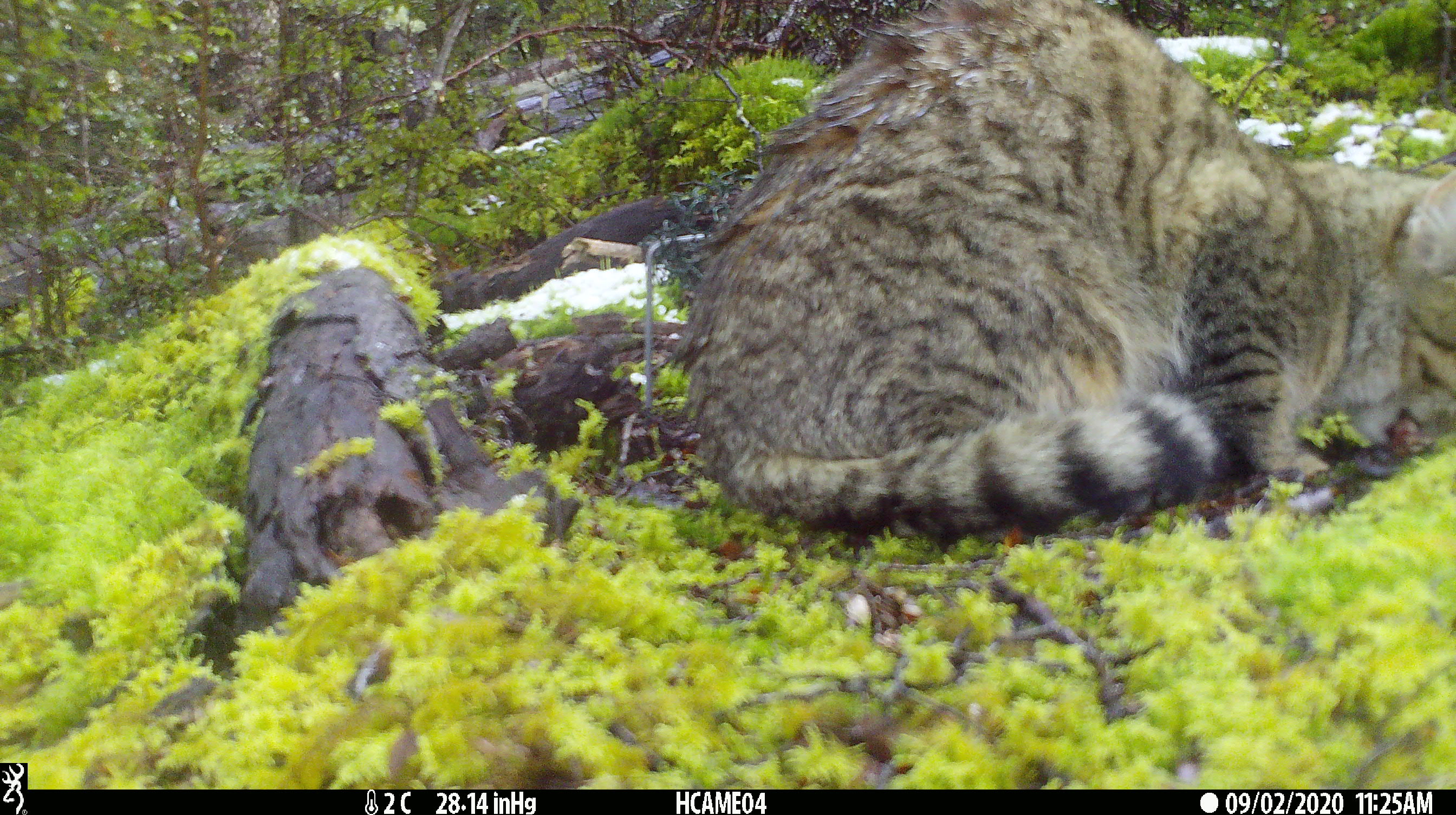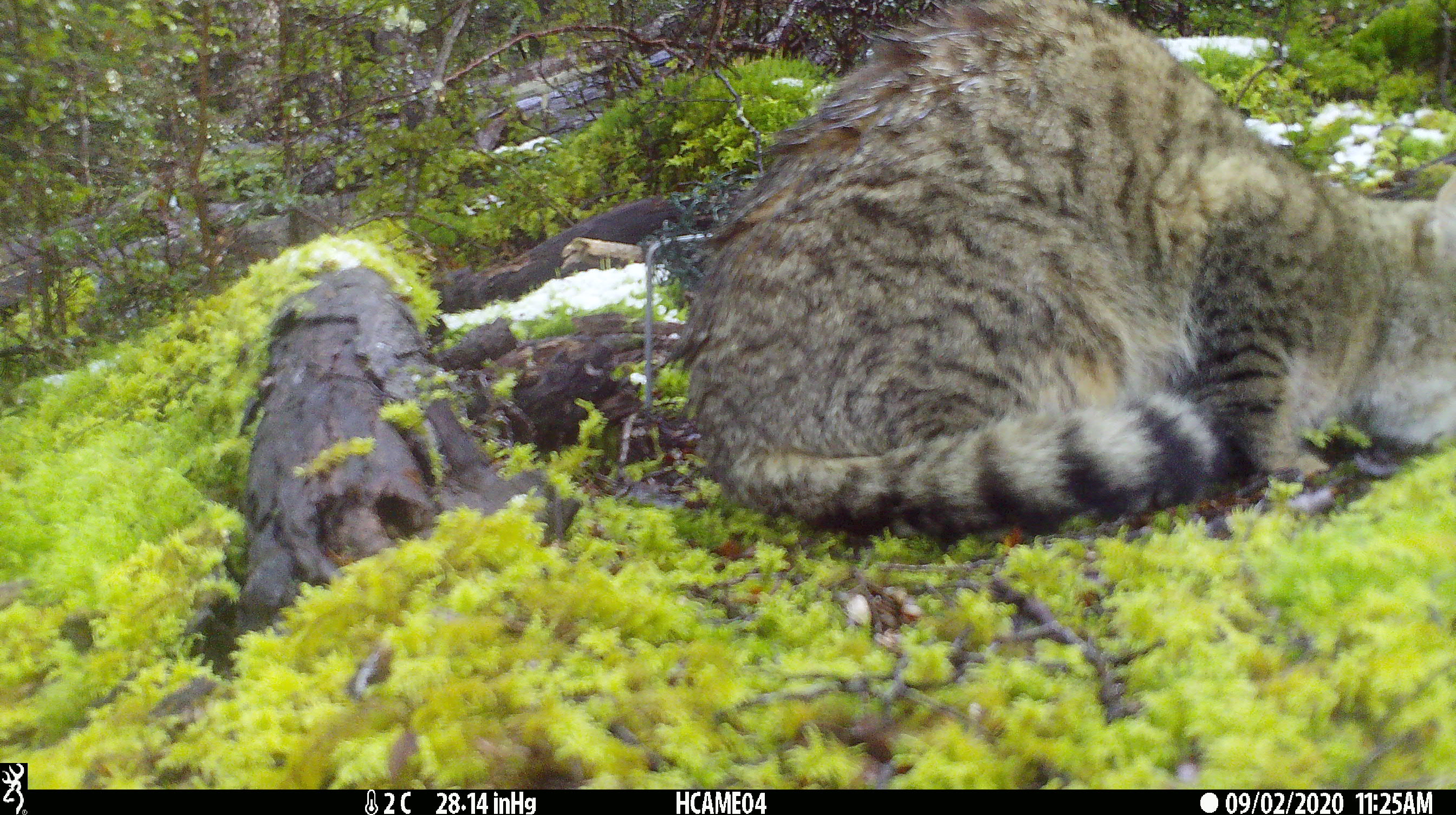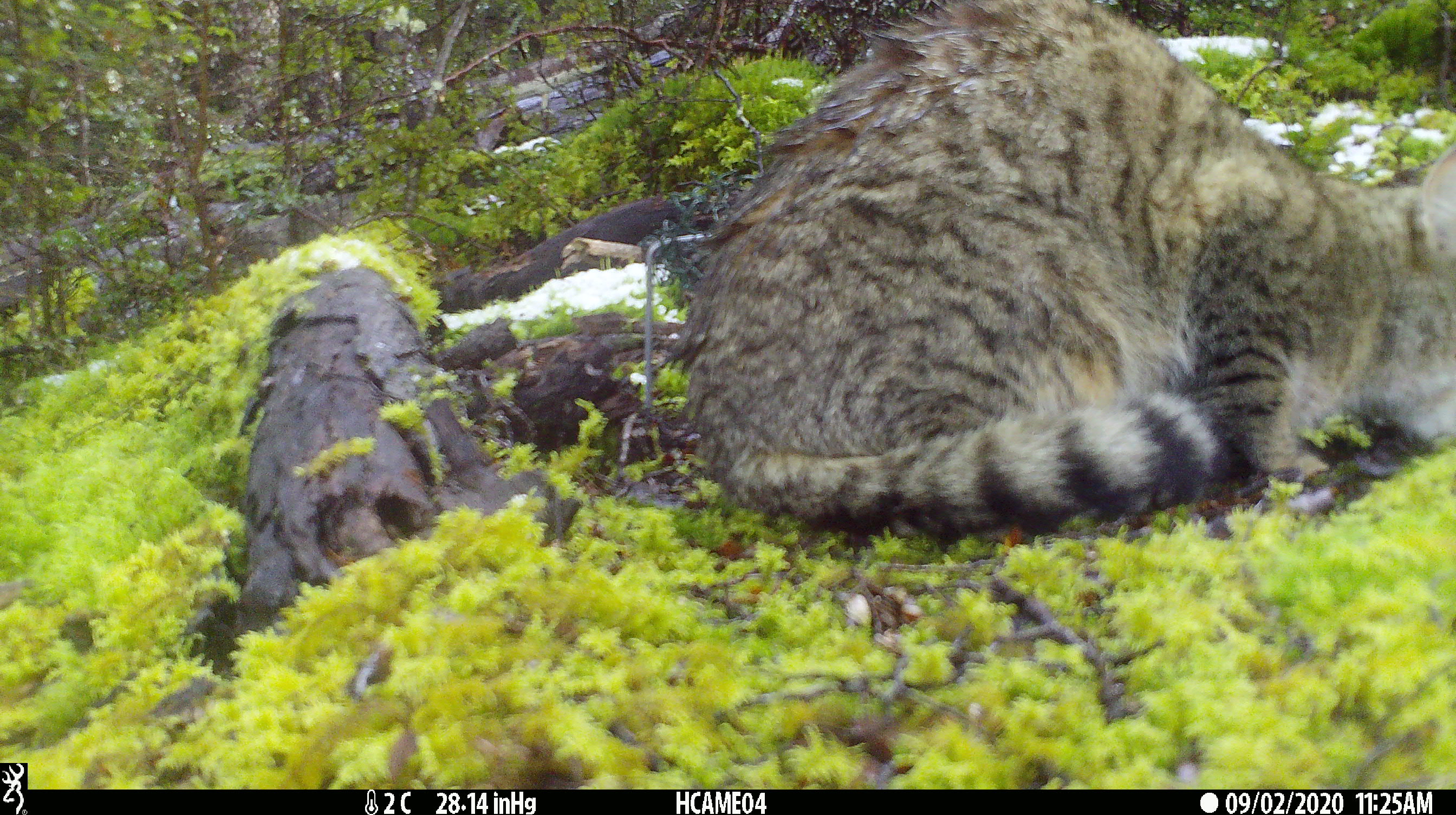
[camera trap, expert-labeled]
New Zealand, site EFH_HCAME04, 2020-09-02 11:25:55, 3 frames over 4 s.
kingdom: Animalia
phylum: Chordata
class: Mammalia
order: Carnivora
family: Felidae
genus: Felis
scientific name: Felis catus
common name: domestic cat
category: cat